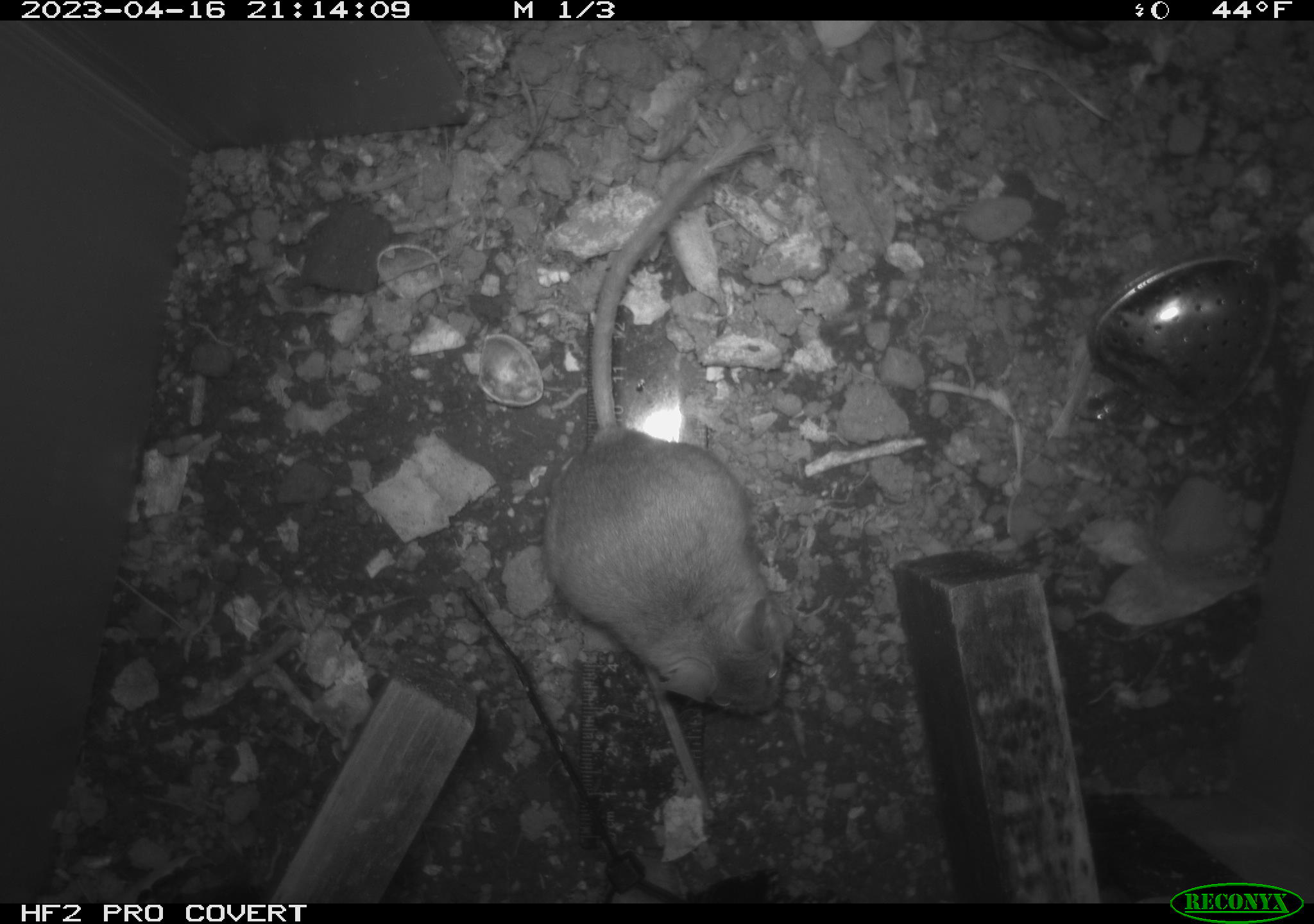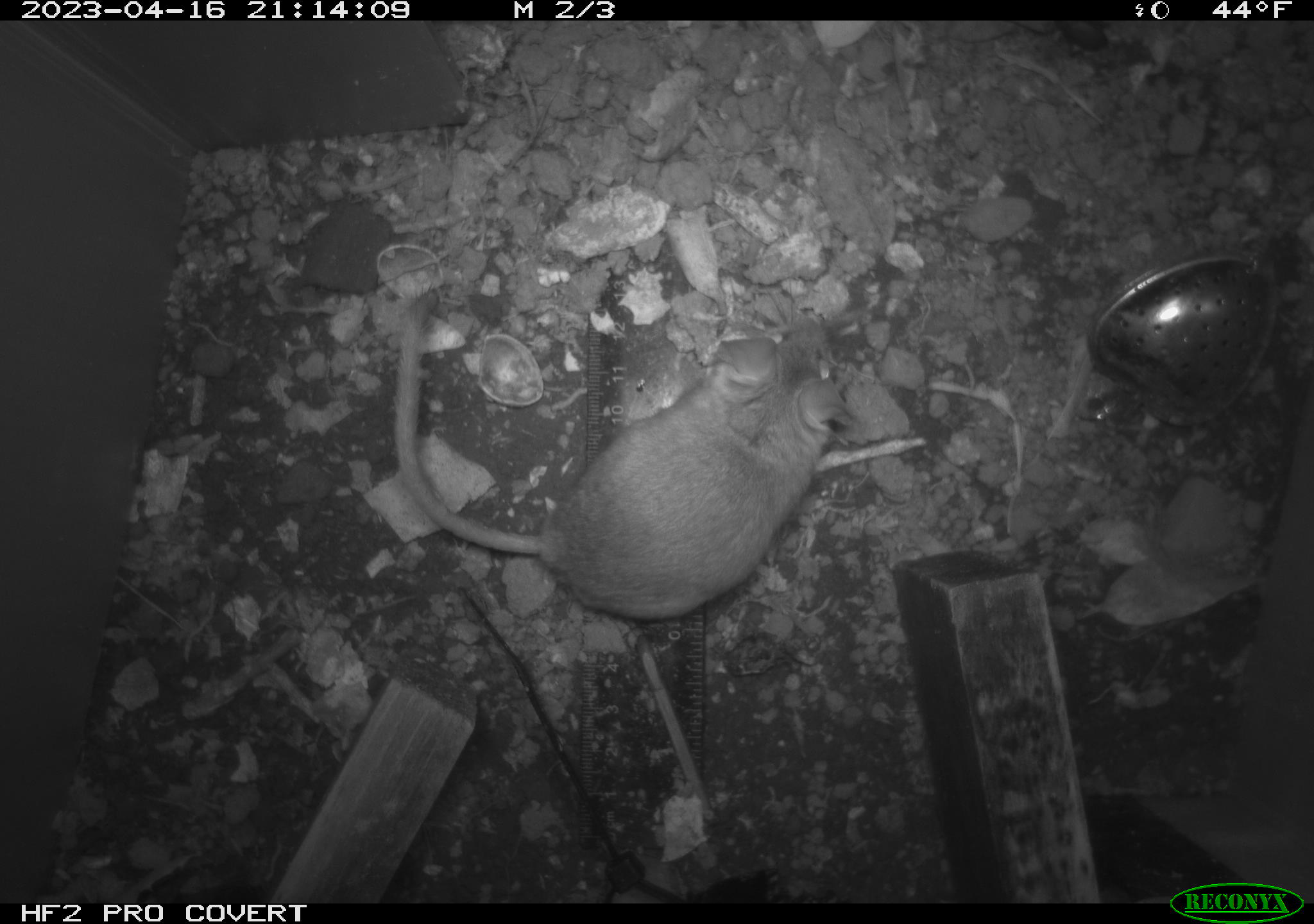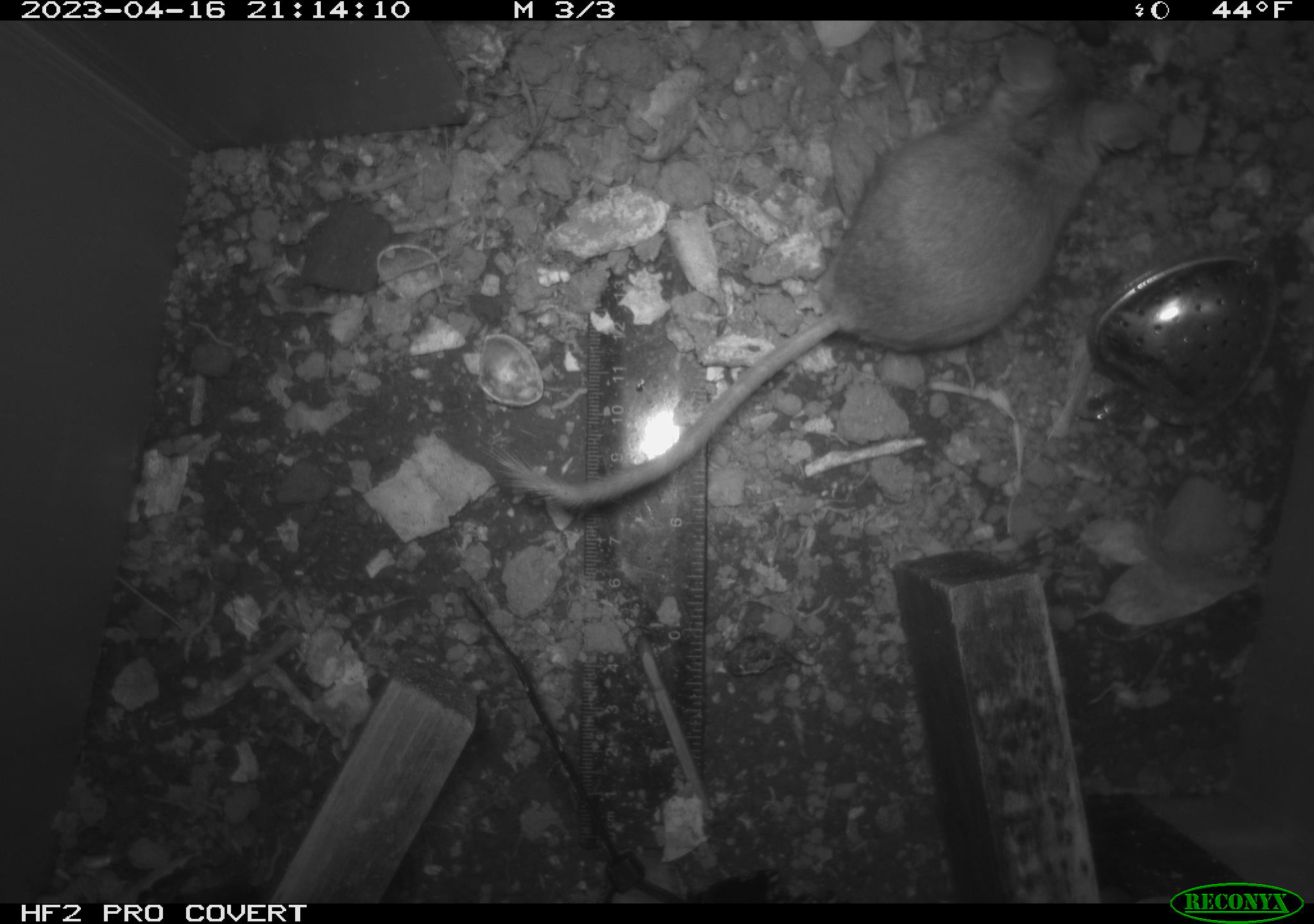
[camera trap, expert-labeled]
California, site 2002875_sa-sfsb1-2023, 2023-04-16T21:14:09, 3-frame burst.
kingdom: Animalia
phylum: Chordata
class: Mammalia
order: Rodentia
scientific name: Rodentia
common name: mouse species